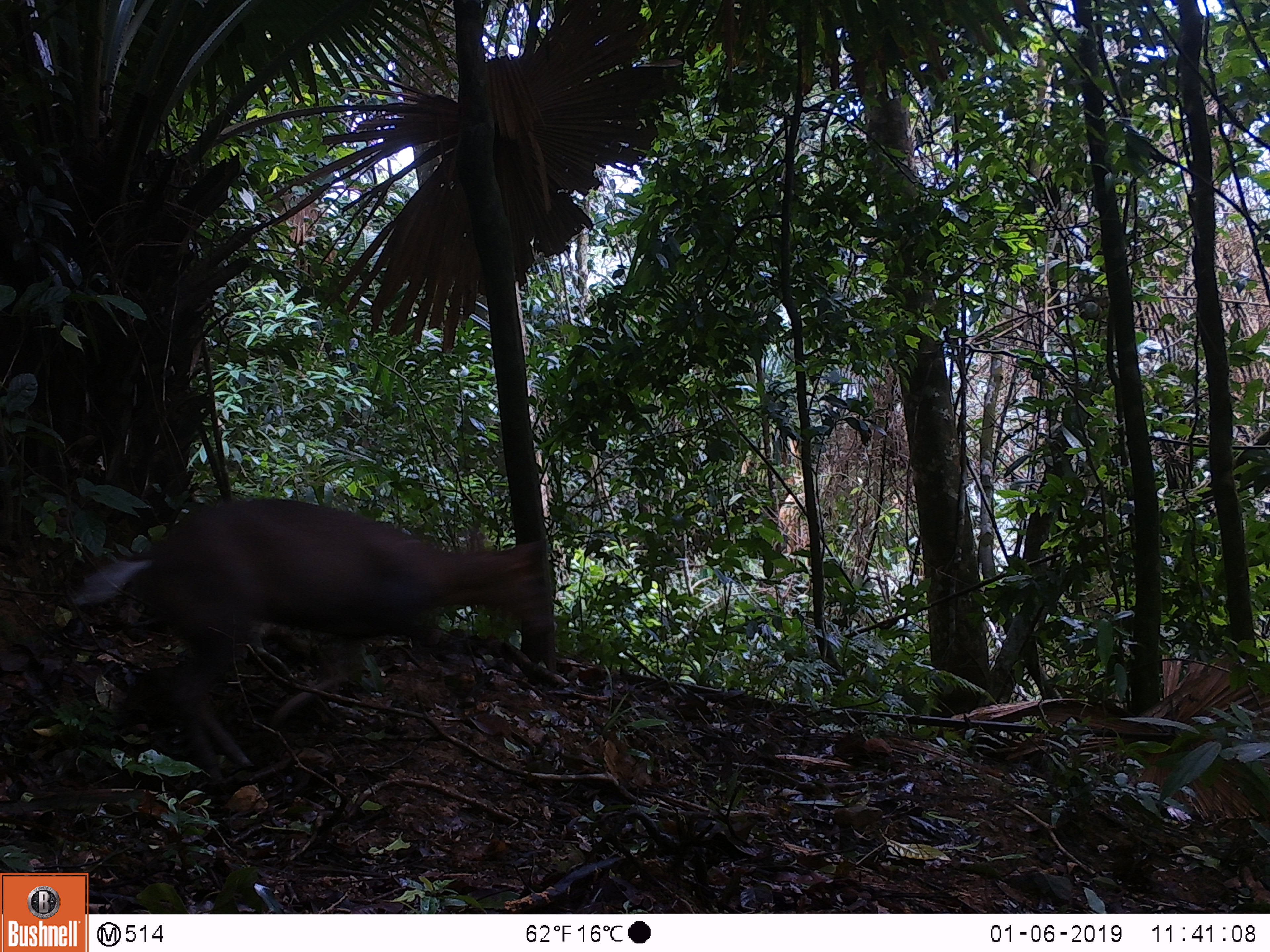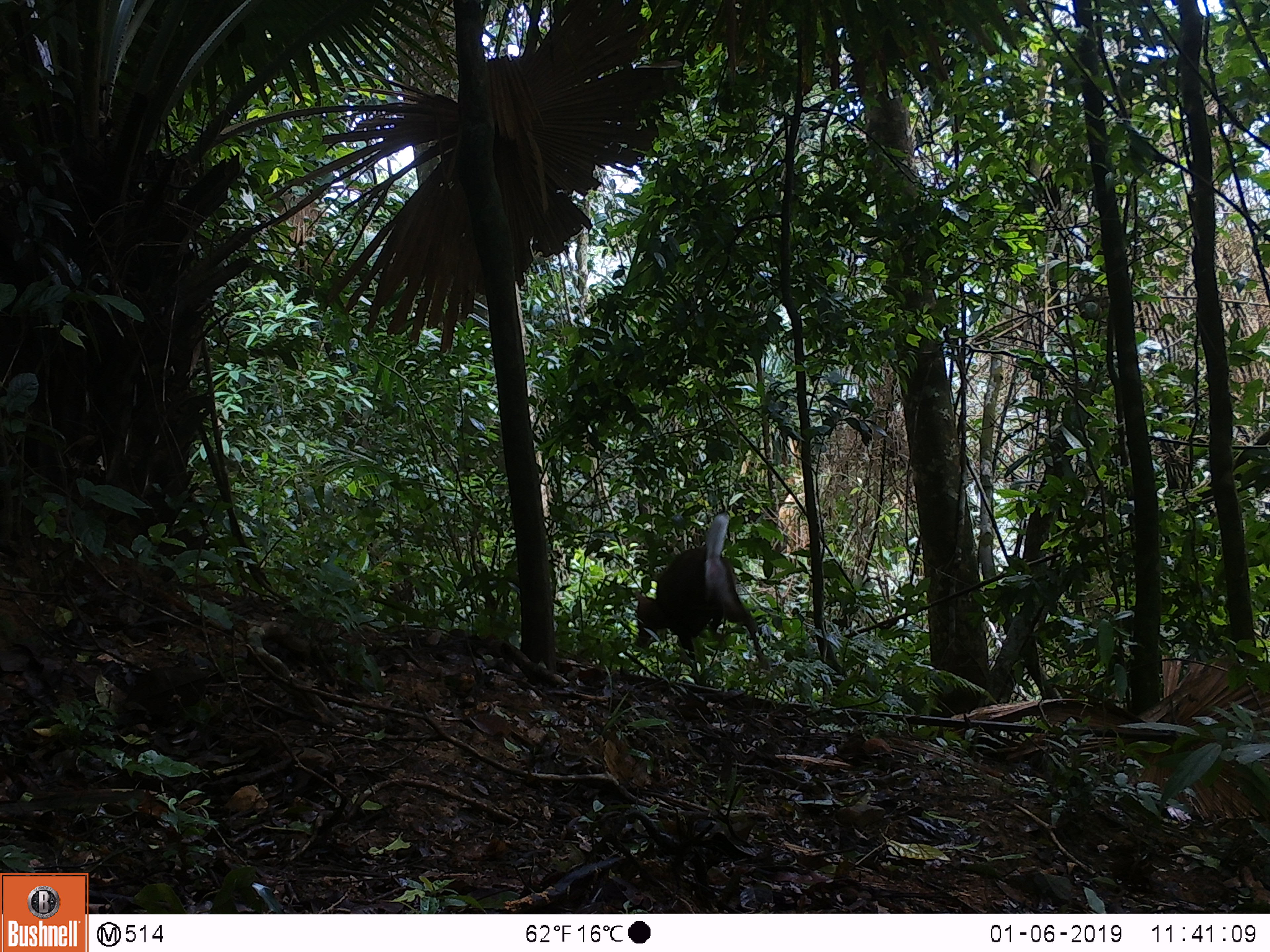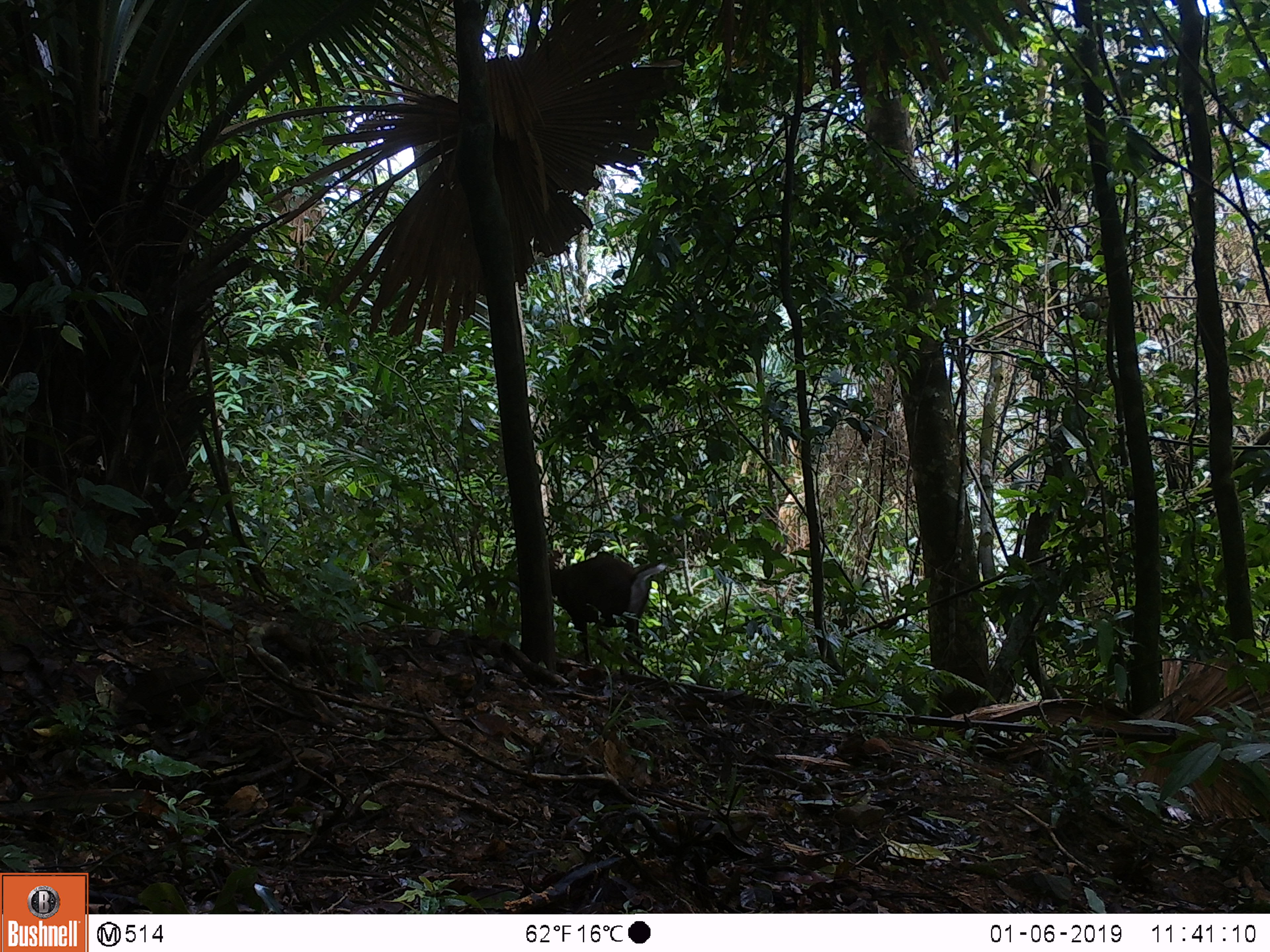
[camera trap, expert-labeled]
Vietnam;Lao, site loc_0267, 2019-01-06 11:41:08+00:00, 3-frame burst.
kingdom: Animalia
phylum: Chordata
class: Mammalia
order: Artiodactyla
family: Cervidae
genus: Muntiacus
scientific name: Muntiacus rooseveltorum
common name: roosevelt's muntjac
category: roosevelts muntjac group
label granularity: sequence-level